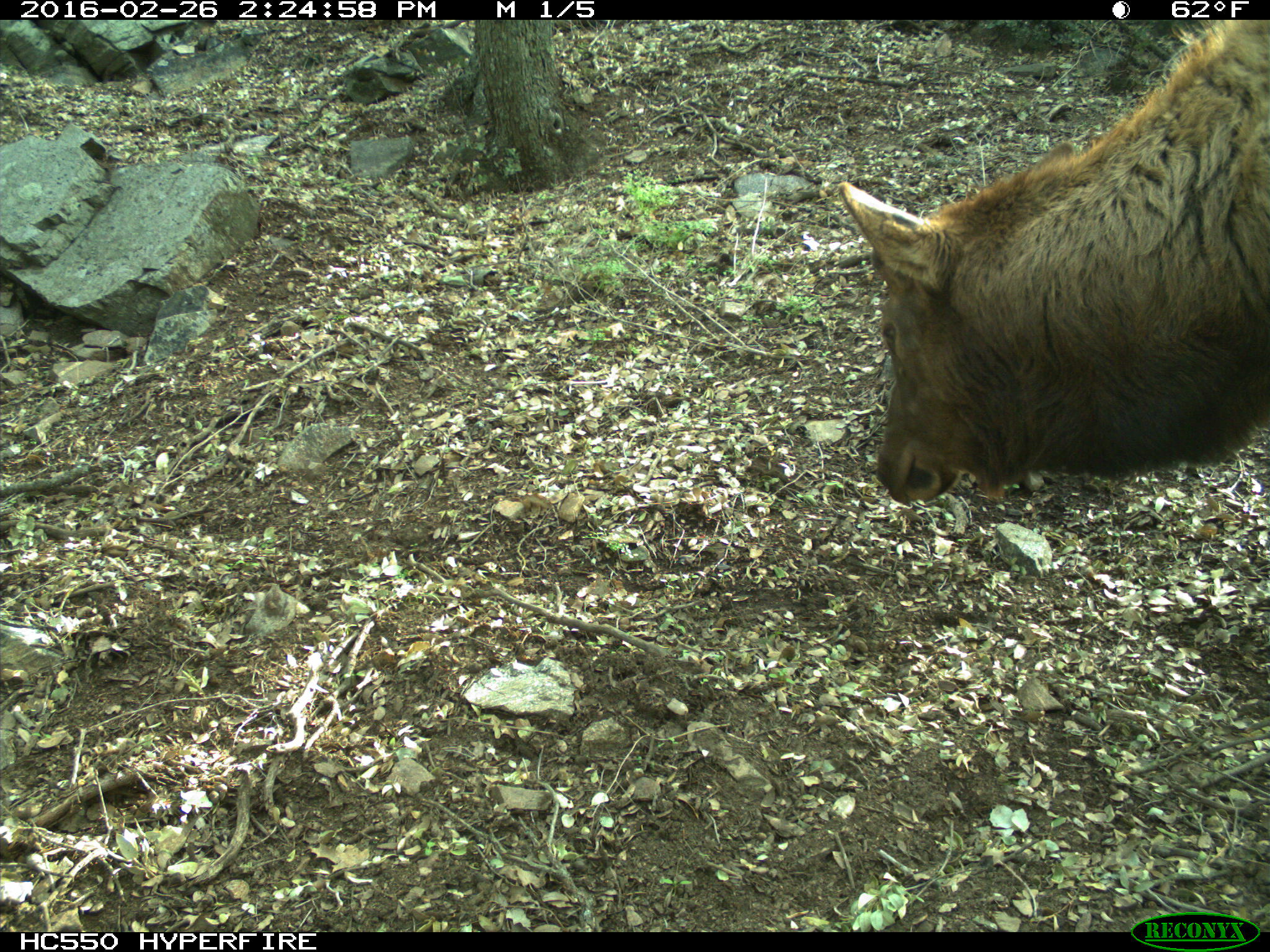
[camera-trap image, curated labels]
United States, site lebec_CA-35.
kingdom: Animalia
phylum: Chordata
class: Mammalia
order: Artiodactyla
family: Cervidae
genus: Cervus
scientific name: Cervus canadensis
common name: elk